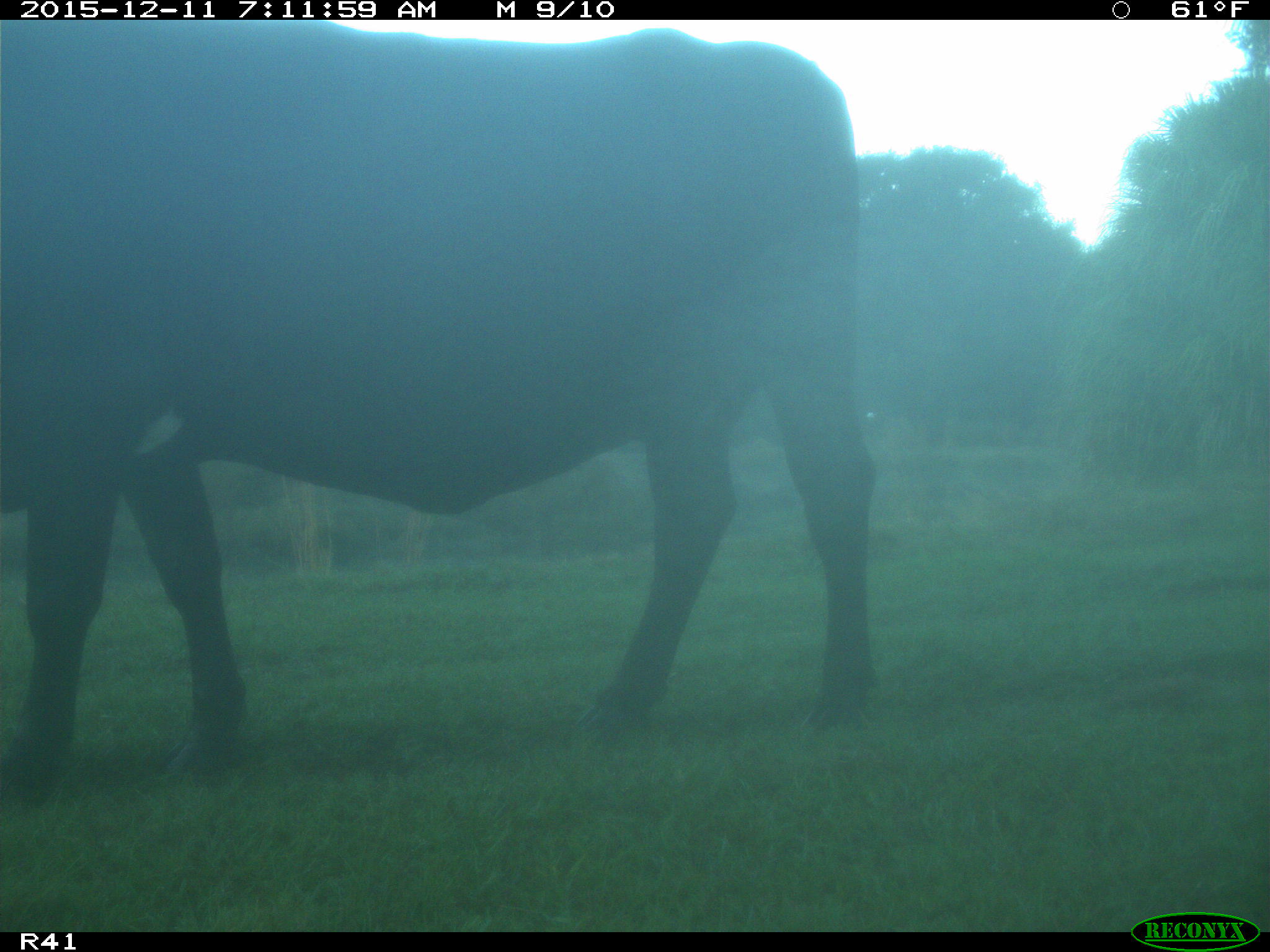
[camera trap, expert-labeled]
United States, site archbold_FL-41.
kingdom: Animalia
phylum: Chordata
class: Mammalia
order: Artiodactyla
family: Bovidae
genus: Bos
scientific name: Bos taurus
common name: domestic cow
Bos taurus (domestic cow).